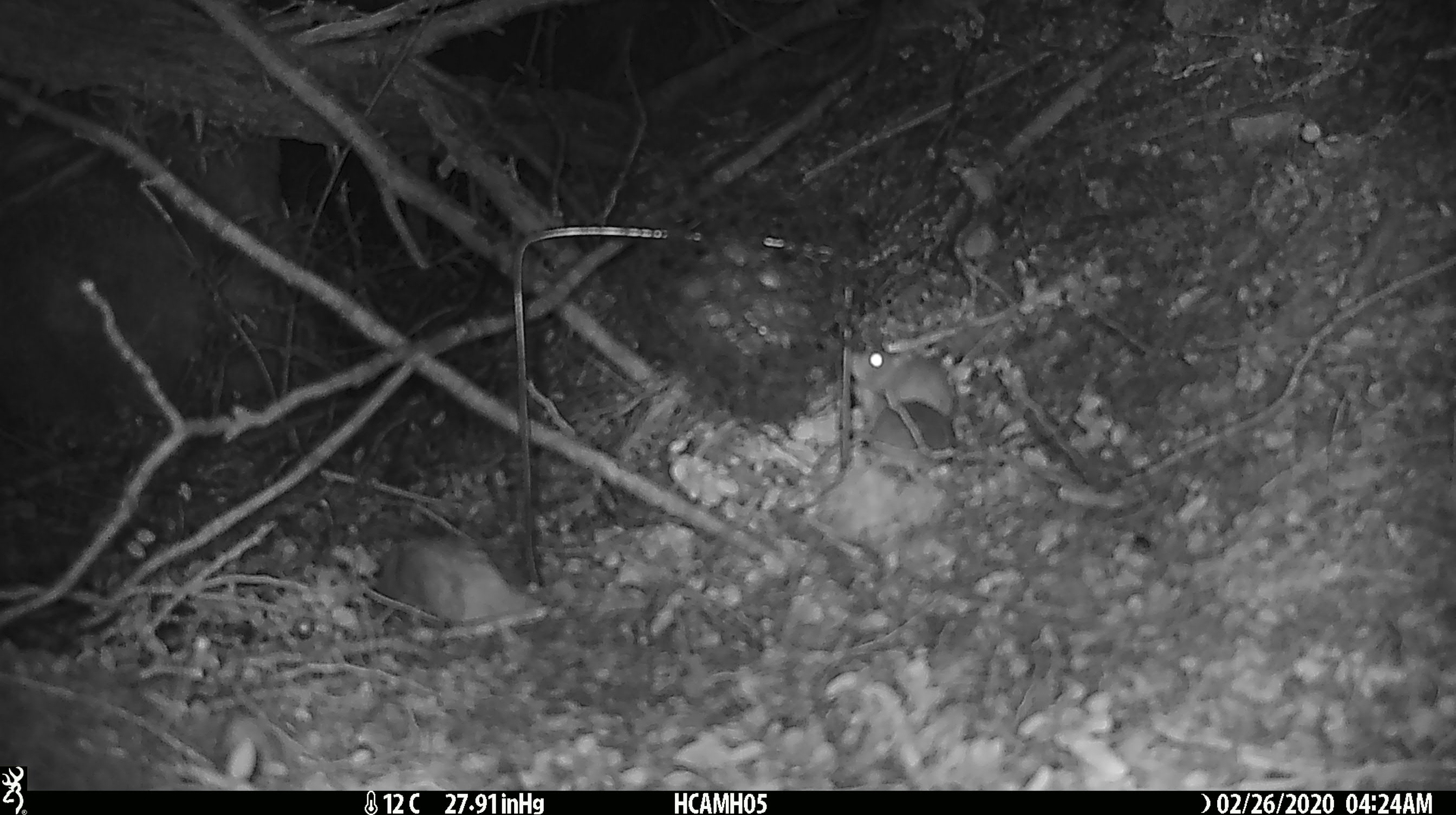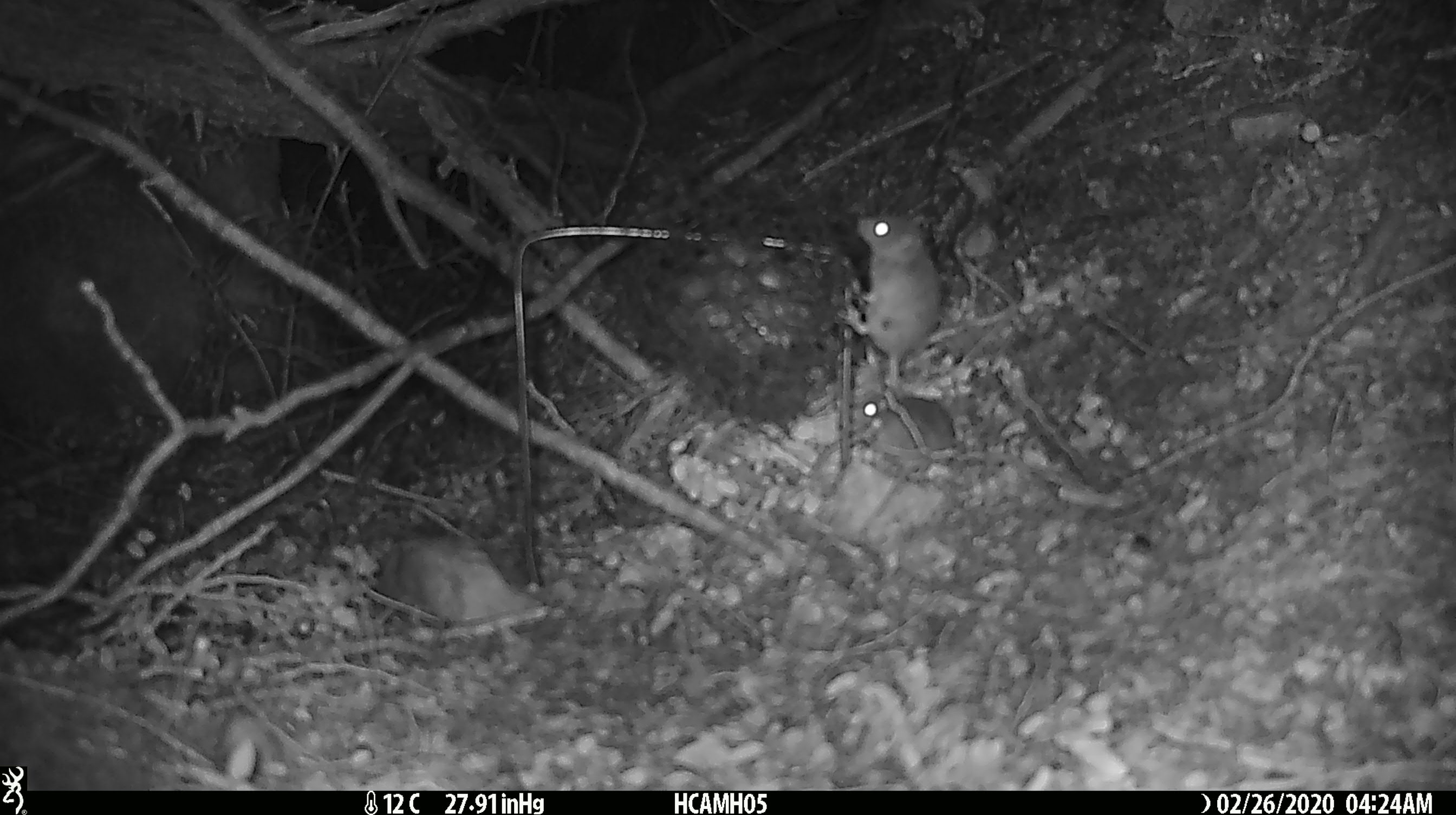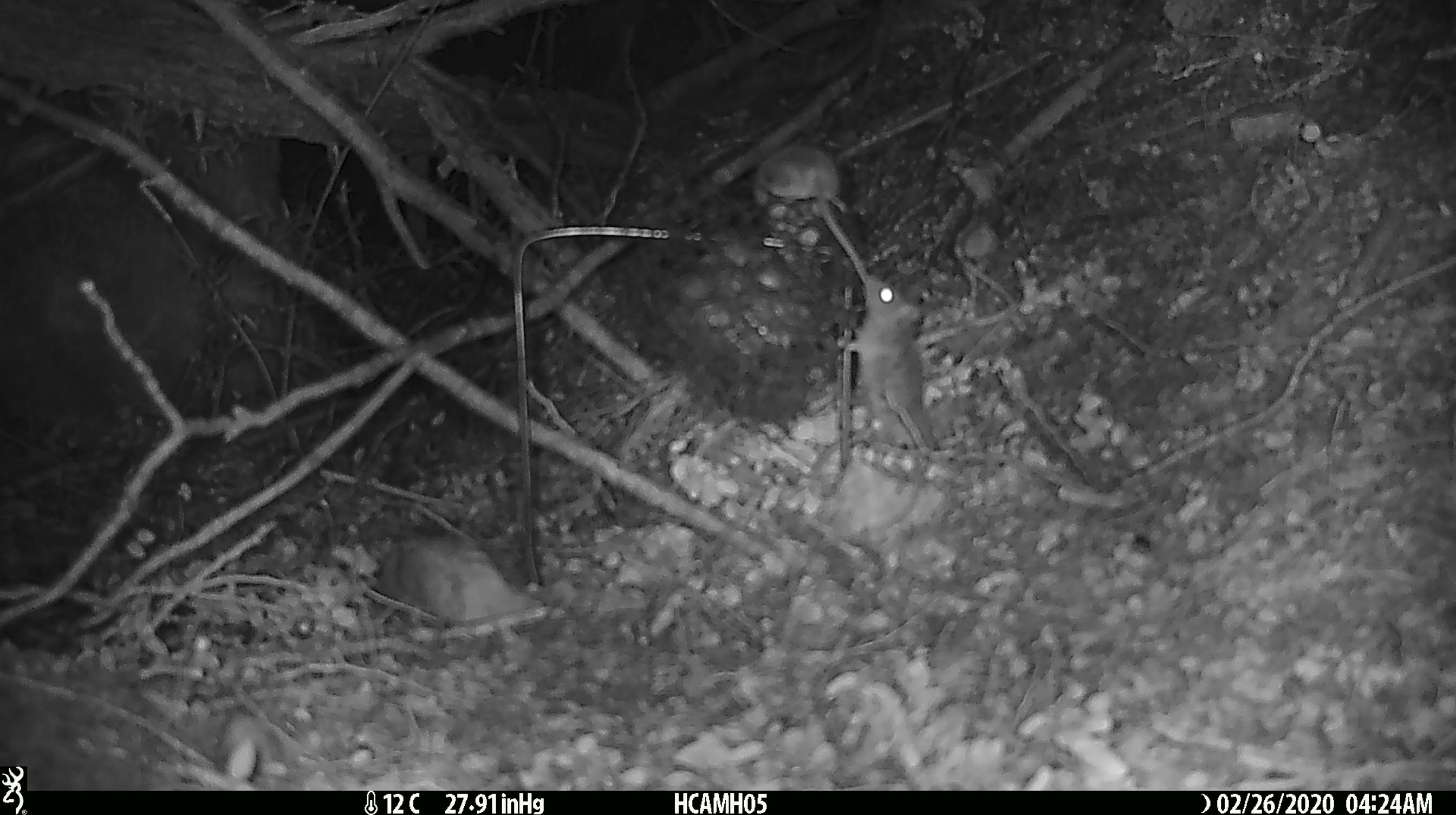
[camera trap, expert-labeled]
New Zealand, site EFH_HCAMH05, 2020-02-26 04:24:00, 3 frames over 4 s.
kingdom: Animalia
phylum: Chordata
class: Mammalia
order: Rodentia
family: Muridae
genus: Mus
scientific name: Mus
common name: mouse